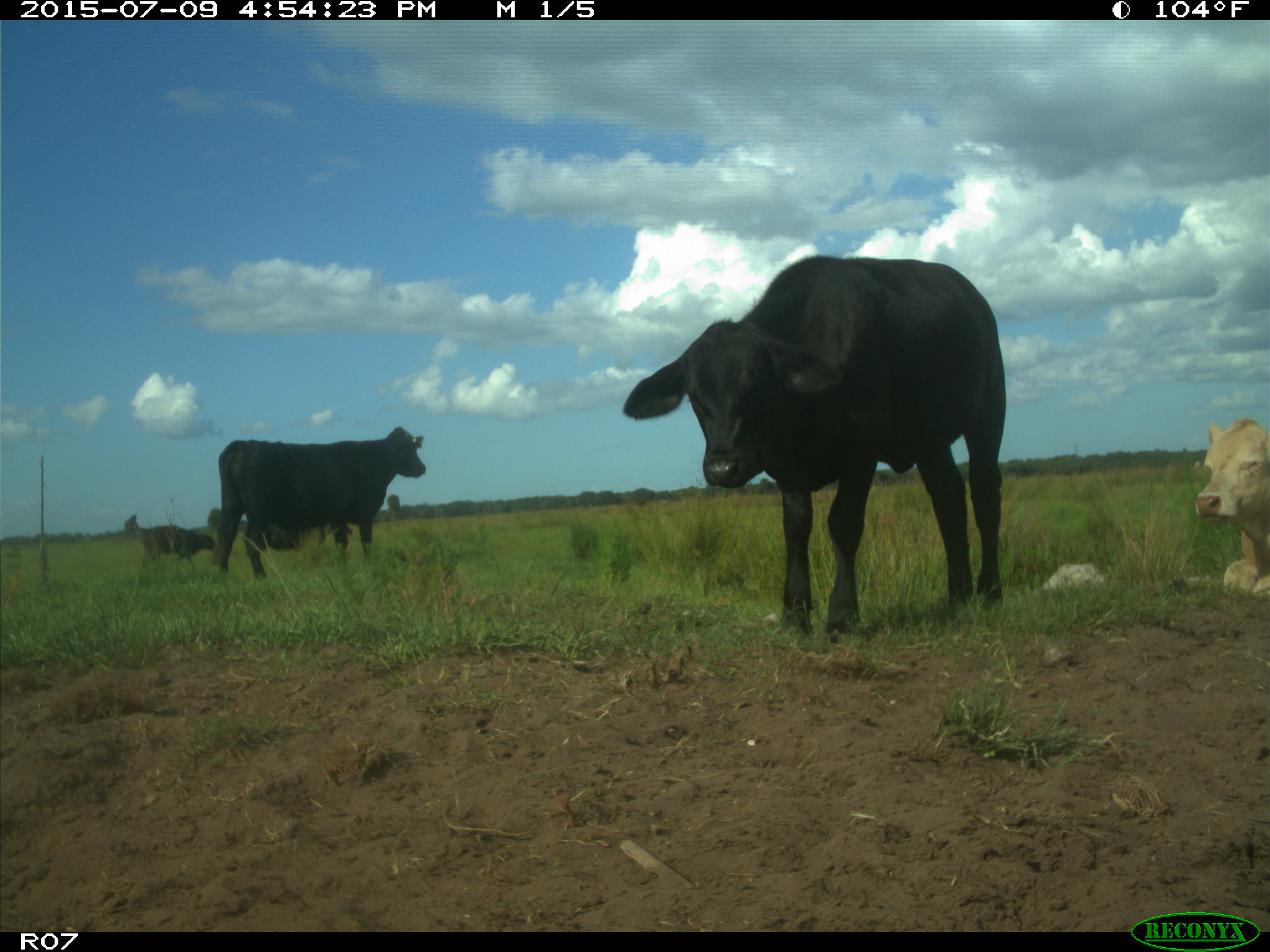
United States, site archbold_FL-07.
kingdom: Animalia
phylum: Chordata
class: Mammalia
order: Artiodactyla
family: Bovidae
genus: Bos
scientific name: Bos taurus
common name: domestic cow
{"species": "Bos taurus (domestic cow)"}